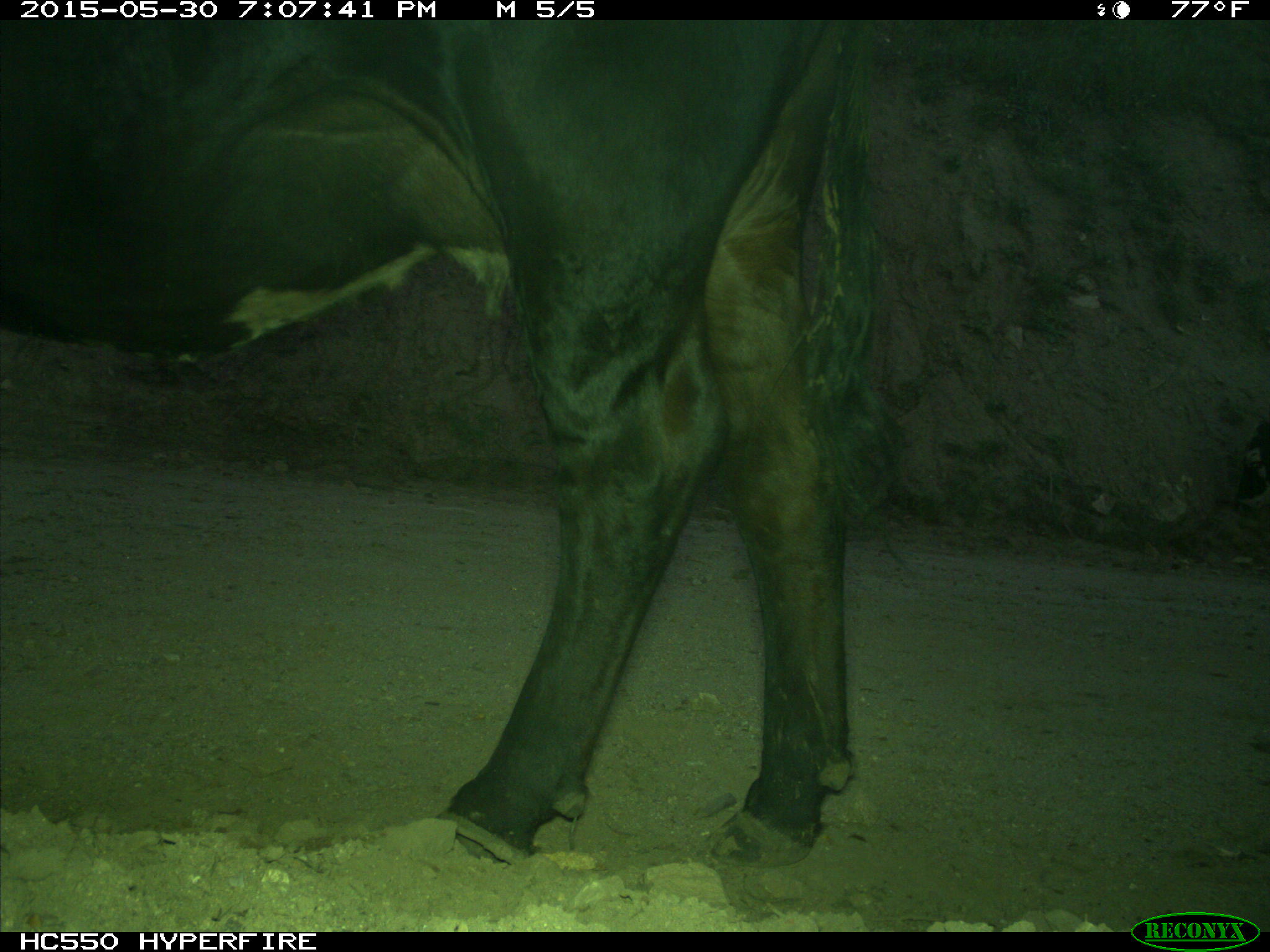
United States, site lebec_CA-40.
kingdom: Animalia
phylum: Chordata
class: Mammalia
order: Artiodactyla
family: Bovidae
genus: Bos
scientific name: Bos taurus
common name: domestic cow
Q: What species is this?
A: Bos taurus (domestic cow).